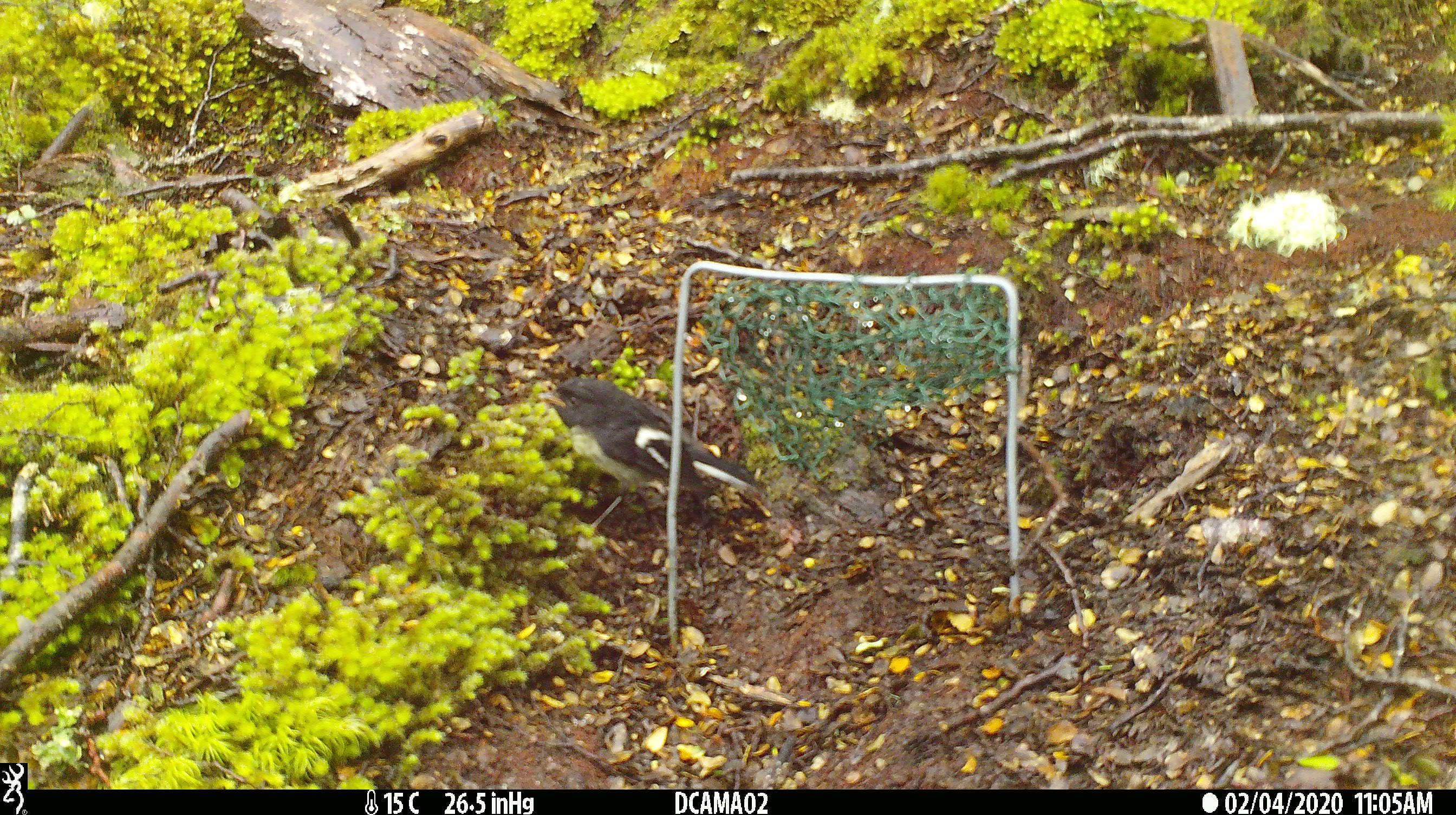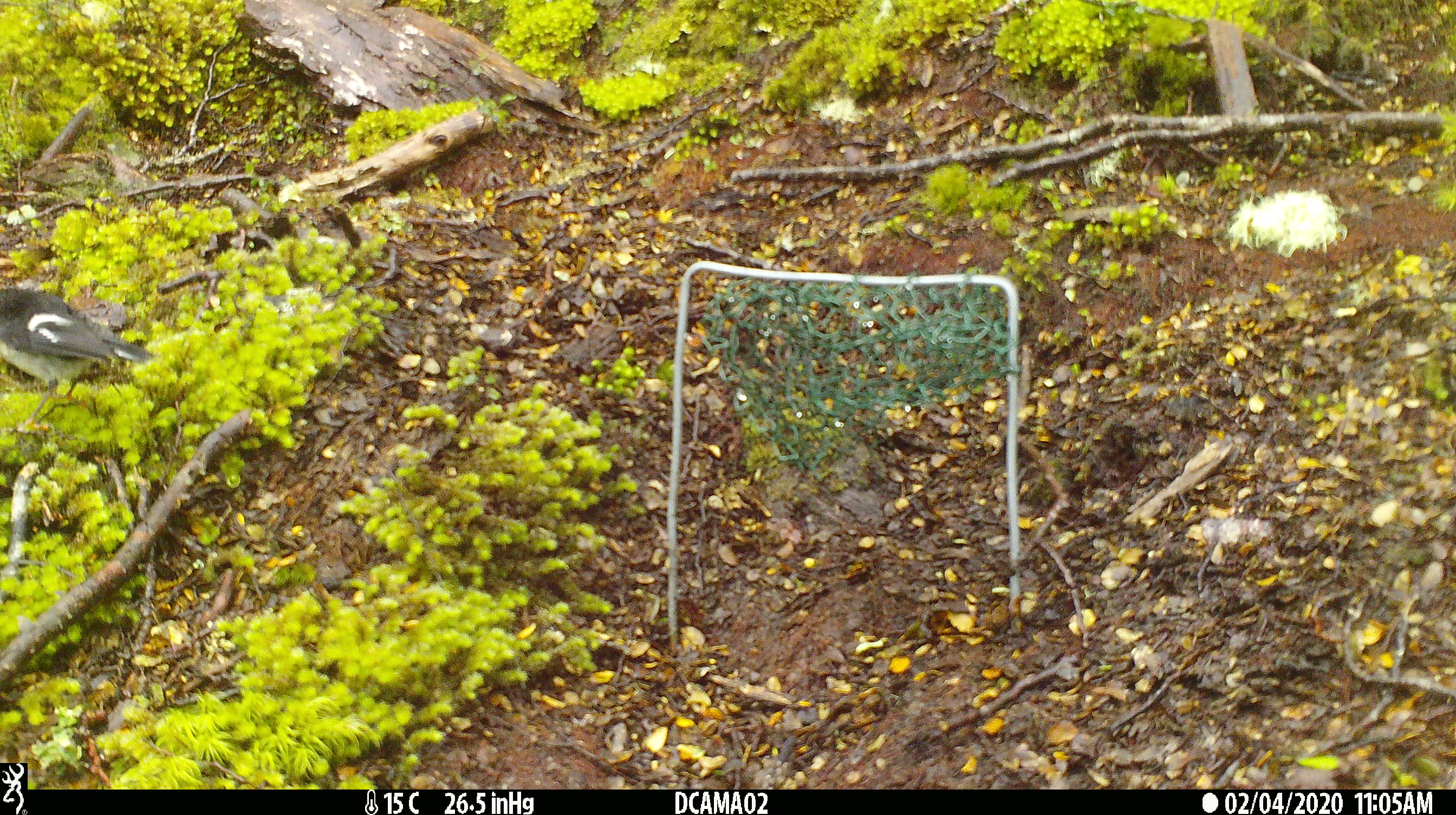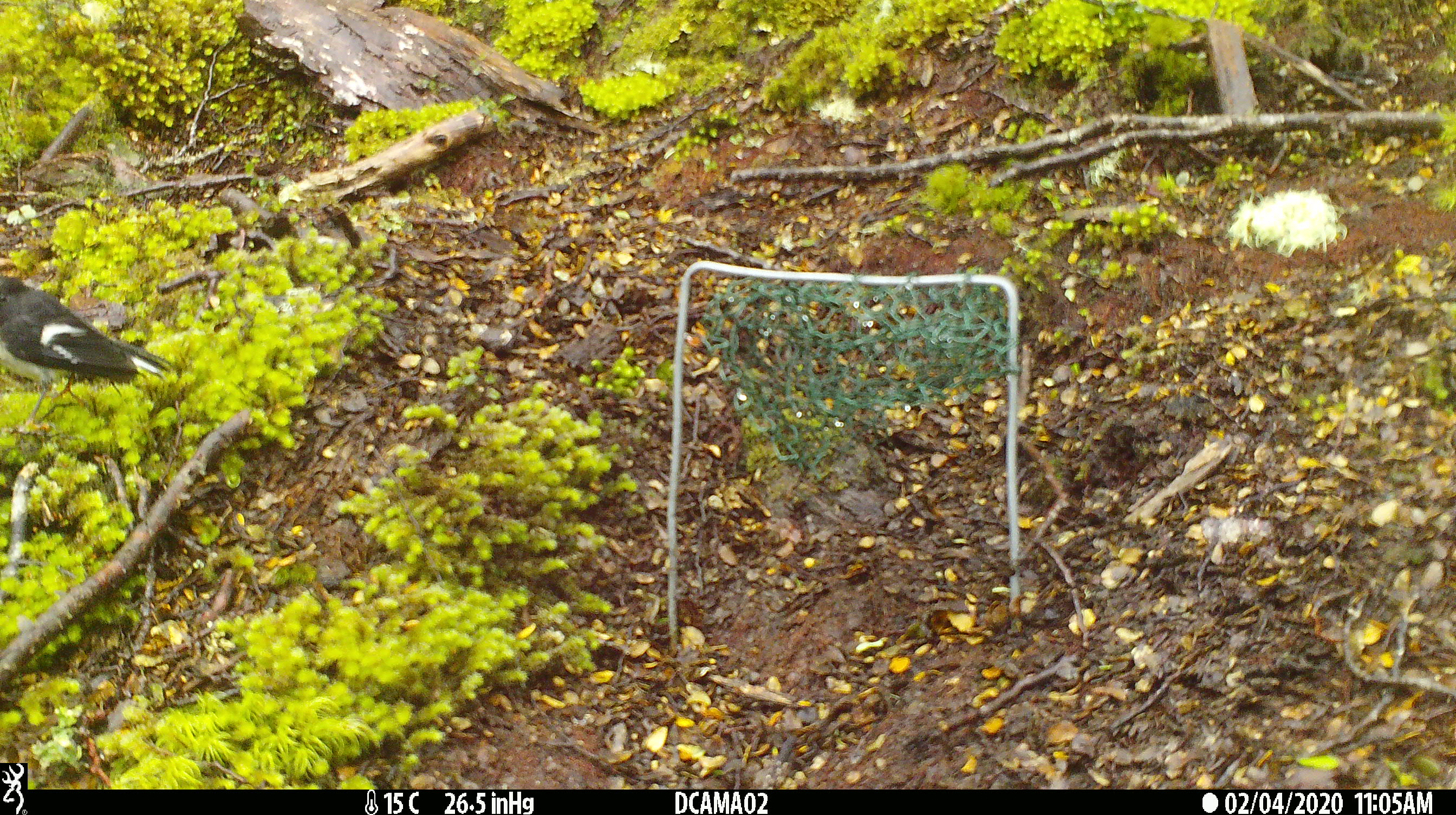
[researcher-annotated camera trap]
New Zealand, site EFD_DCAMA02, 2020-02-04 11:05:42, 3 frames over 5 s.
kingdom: Animalia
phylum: Chordata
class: Aves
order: Passeriformes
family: Petroicidae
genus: Petroica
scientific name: Petroica macrocephala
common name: tomtit